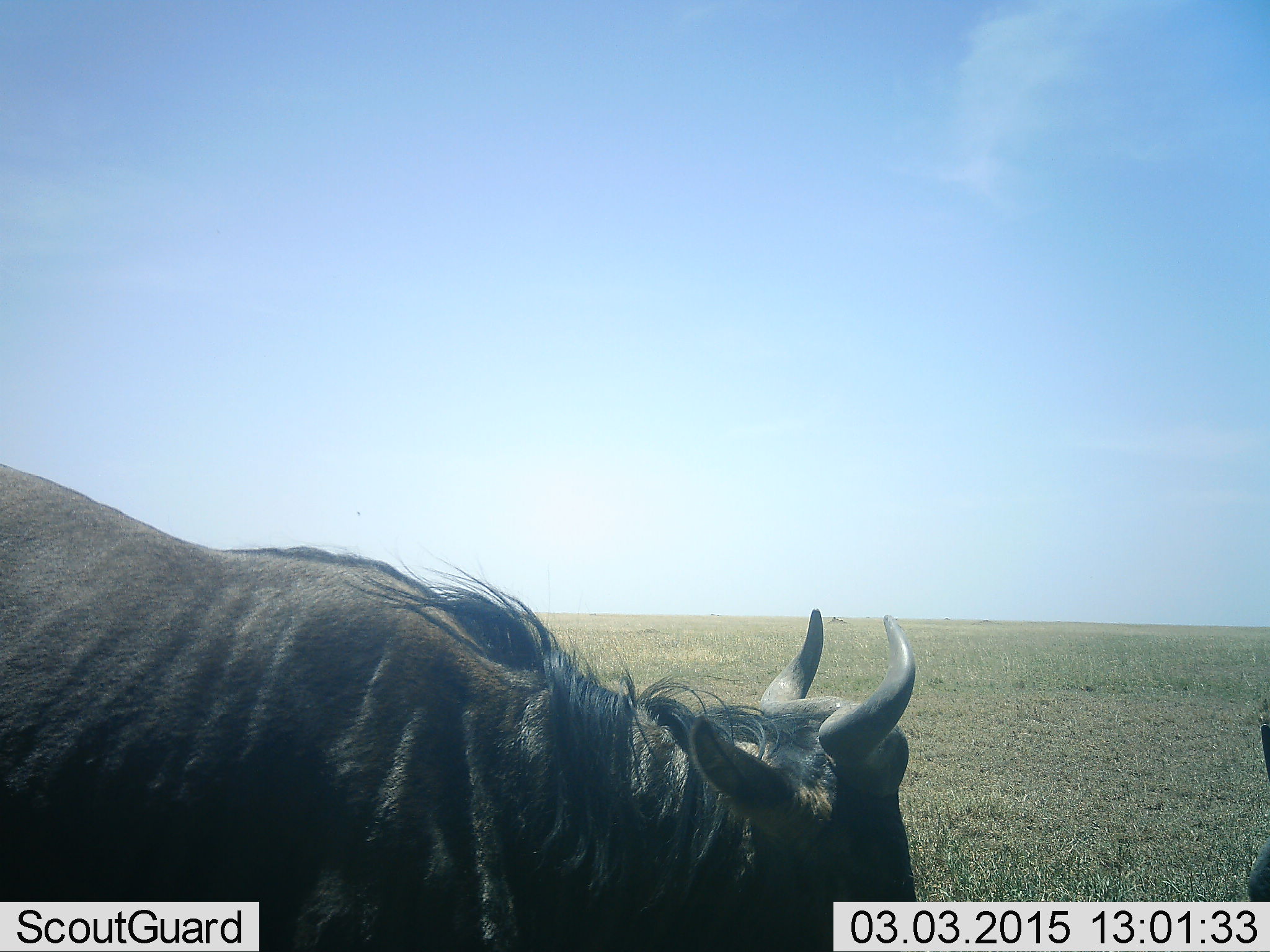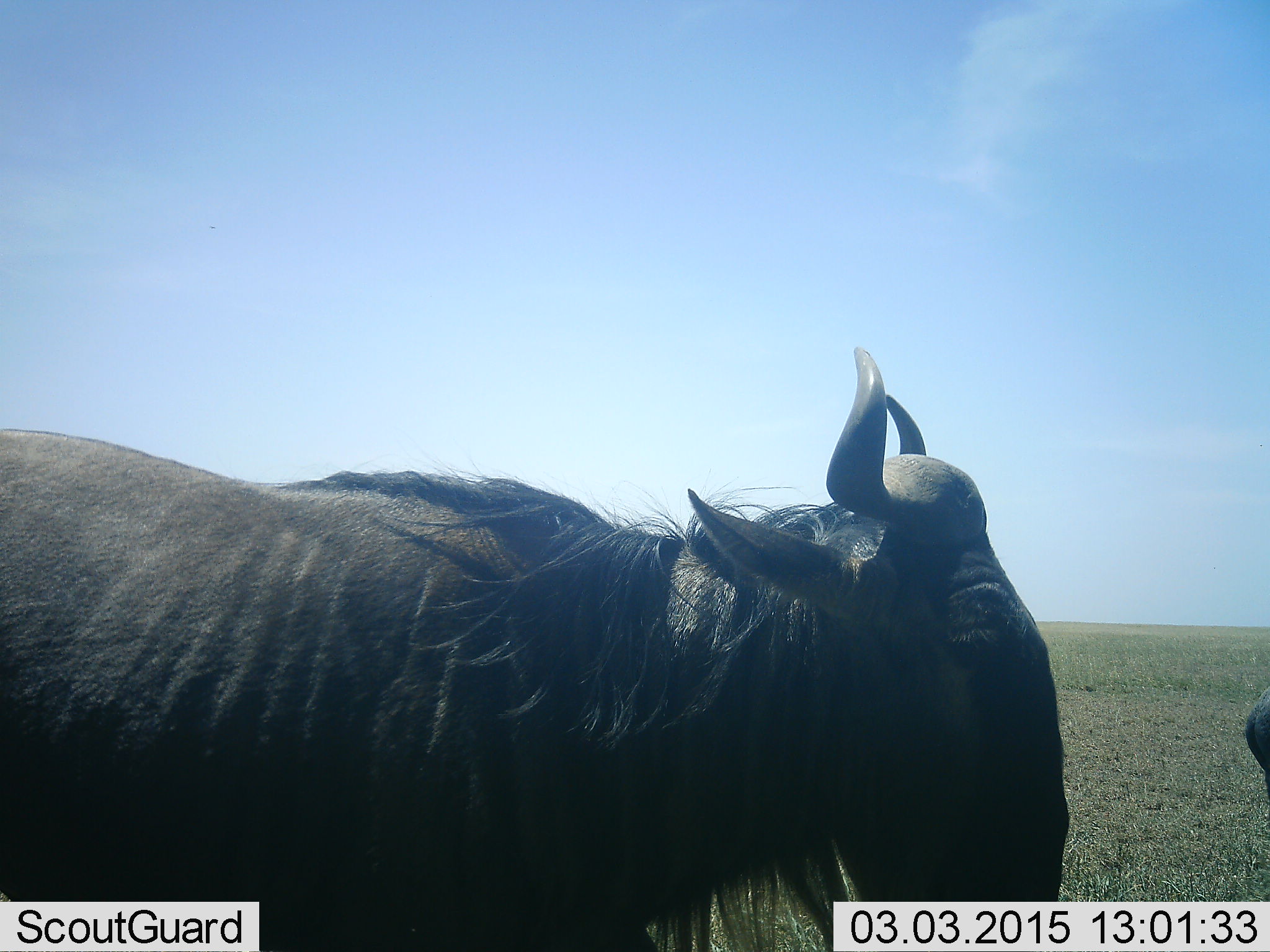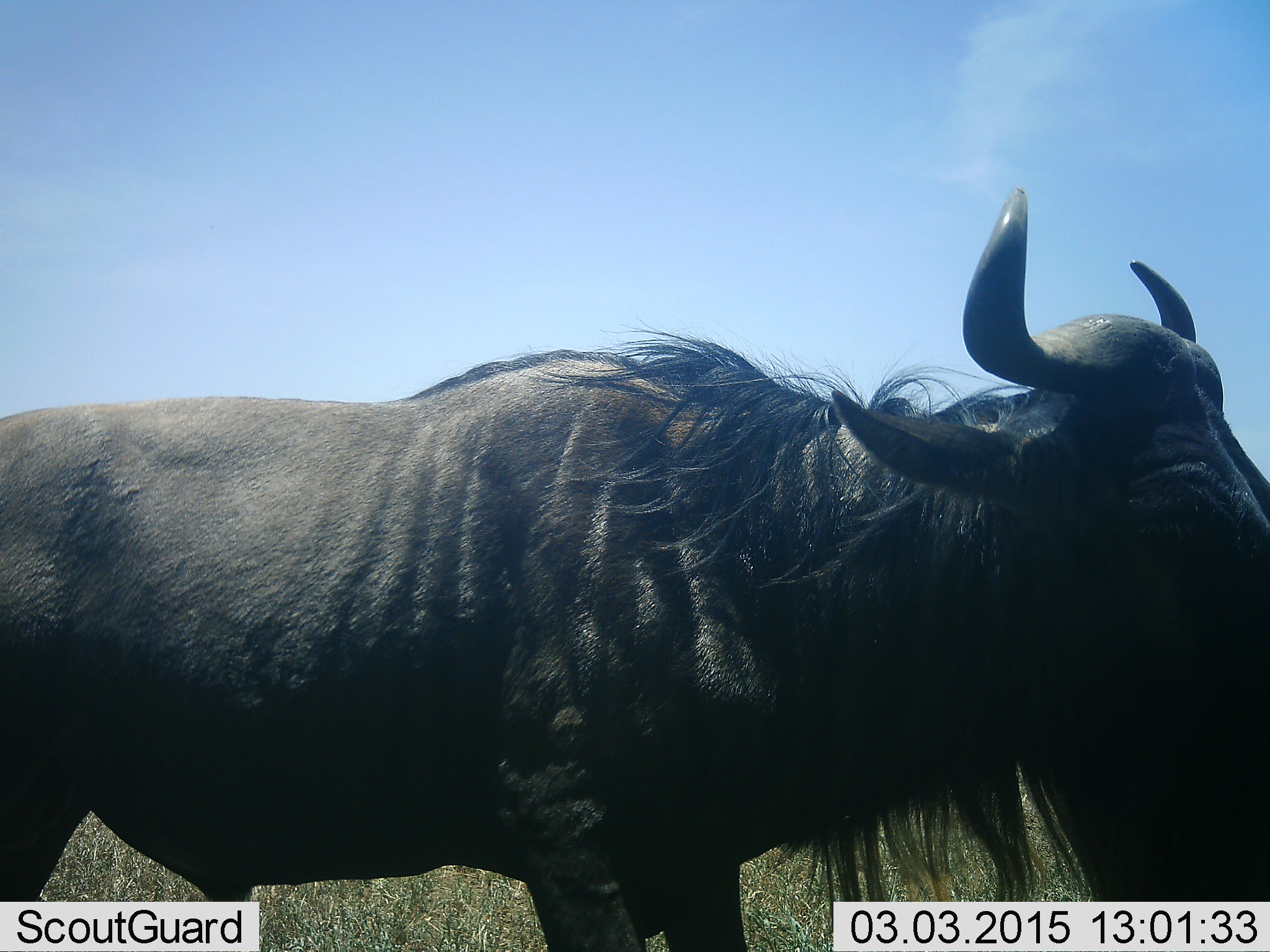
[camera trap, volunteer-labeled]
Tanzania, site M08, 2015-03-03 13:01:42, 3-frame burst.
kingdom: Animalia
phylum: Chordata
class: Mammalia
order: Artiodactyla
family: Bovidae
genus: Connochaetes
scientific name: Connochaetes taurinus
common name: blue wildebeest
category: wildebeest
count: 2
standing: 60%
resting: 0%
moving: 70%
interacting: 10%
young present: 0%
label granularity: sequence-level